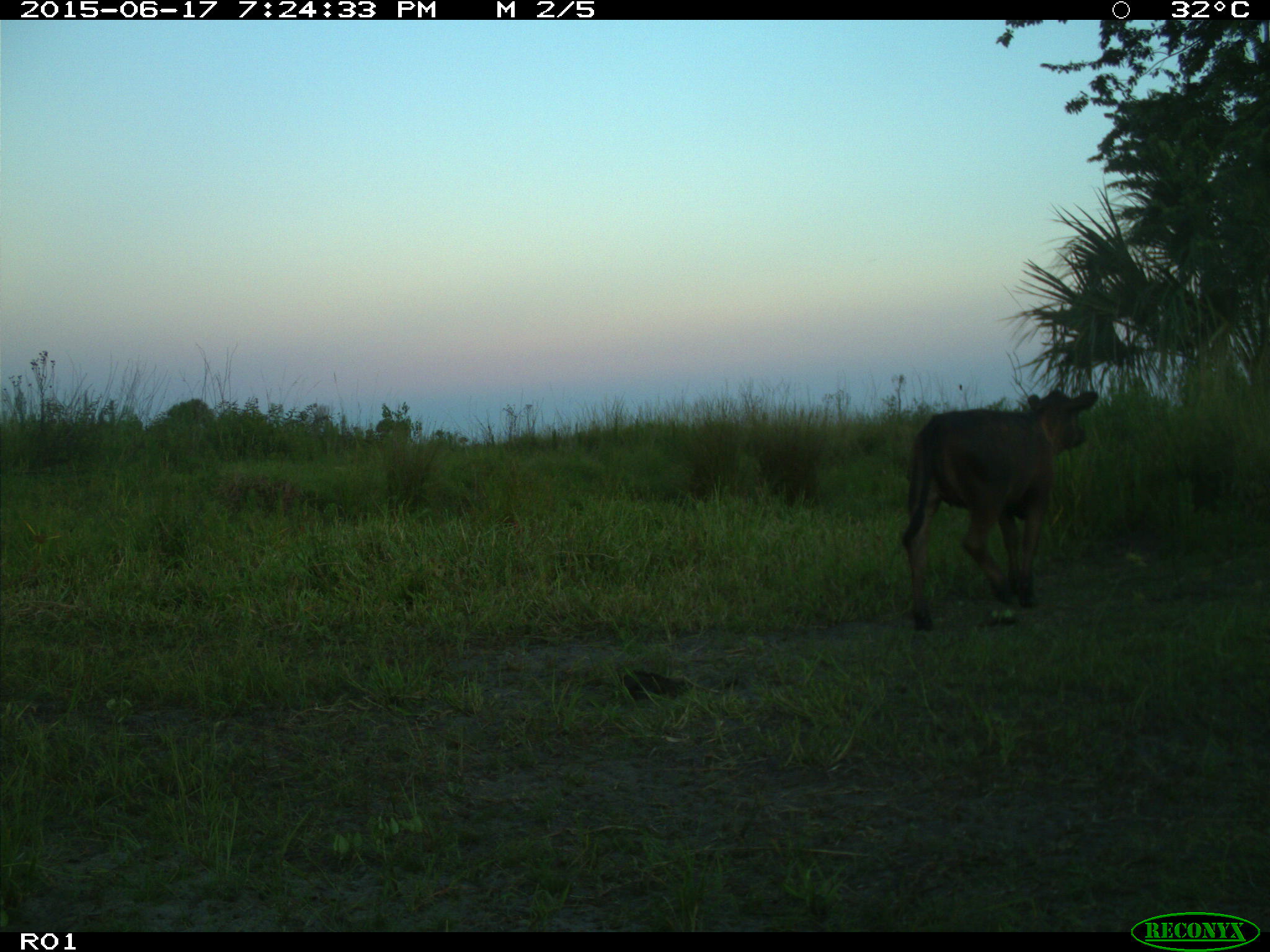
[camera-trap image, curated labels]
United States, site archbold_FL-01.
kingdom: Animalia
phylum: Chordata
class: Mammalia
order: Artiodactyla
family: Bovidae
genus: Bos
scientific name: Bos taurus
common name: domestic cow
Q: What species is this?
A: Bos taurus (domestic cow).